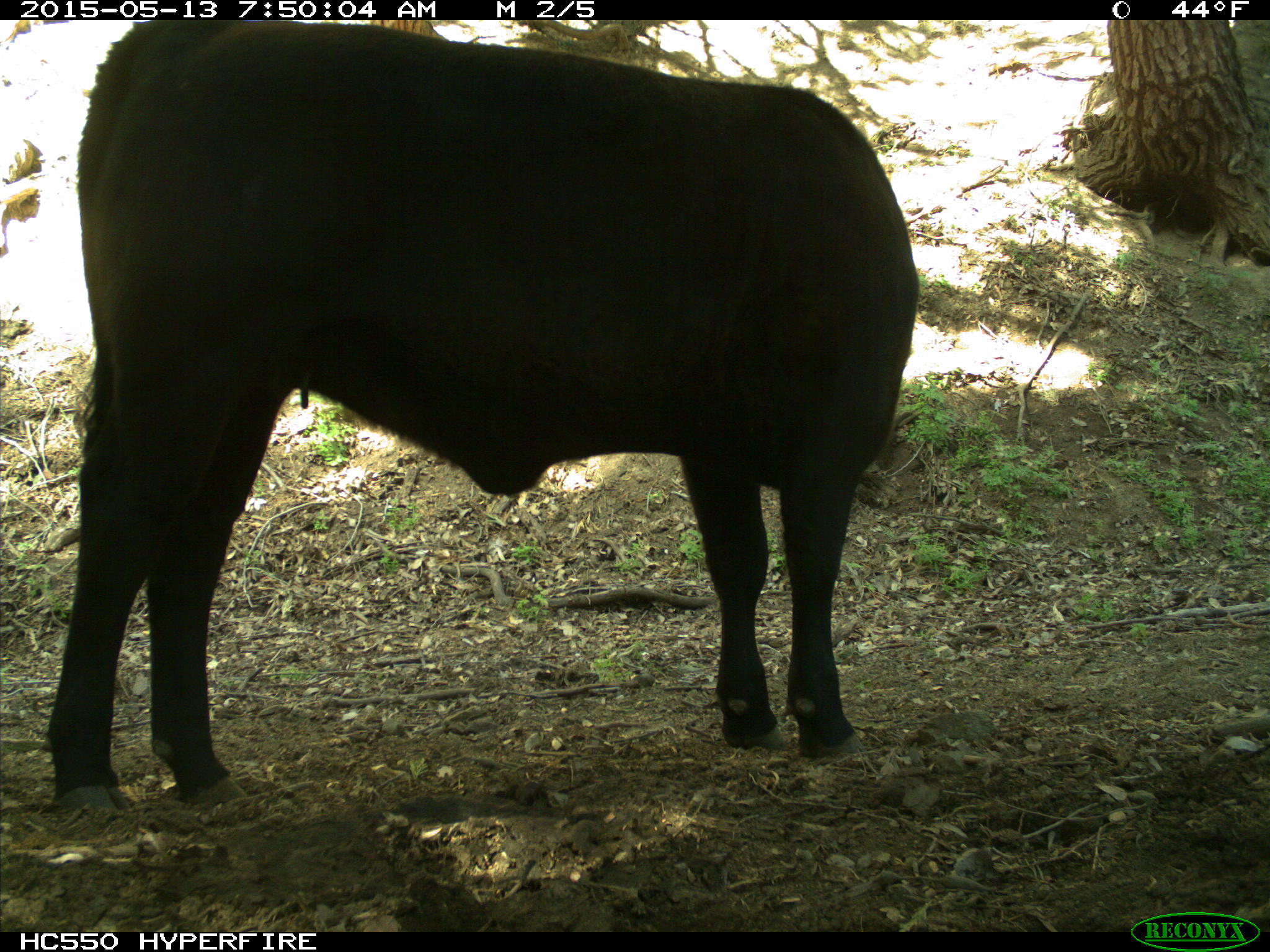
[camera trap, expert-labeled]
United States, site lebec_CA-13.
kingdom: Animalia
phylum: Chordata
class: Mammalia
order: Artiodactyla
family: Bovidae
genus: Bos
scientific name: Bos taurus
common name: domestic cow